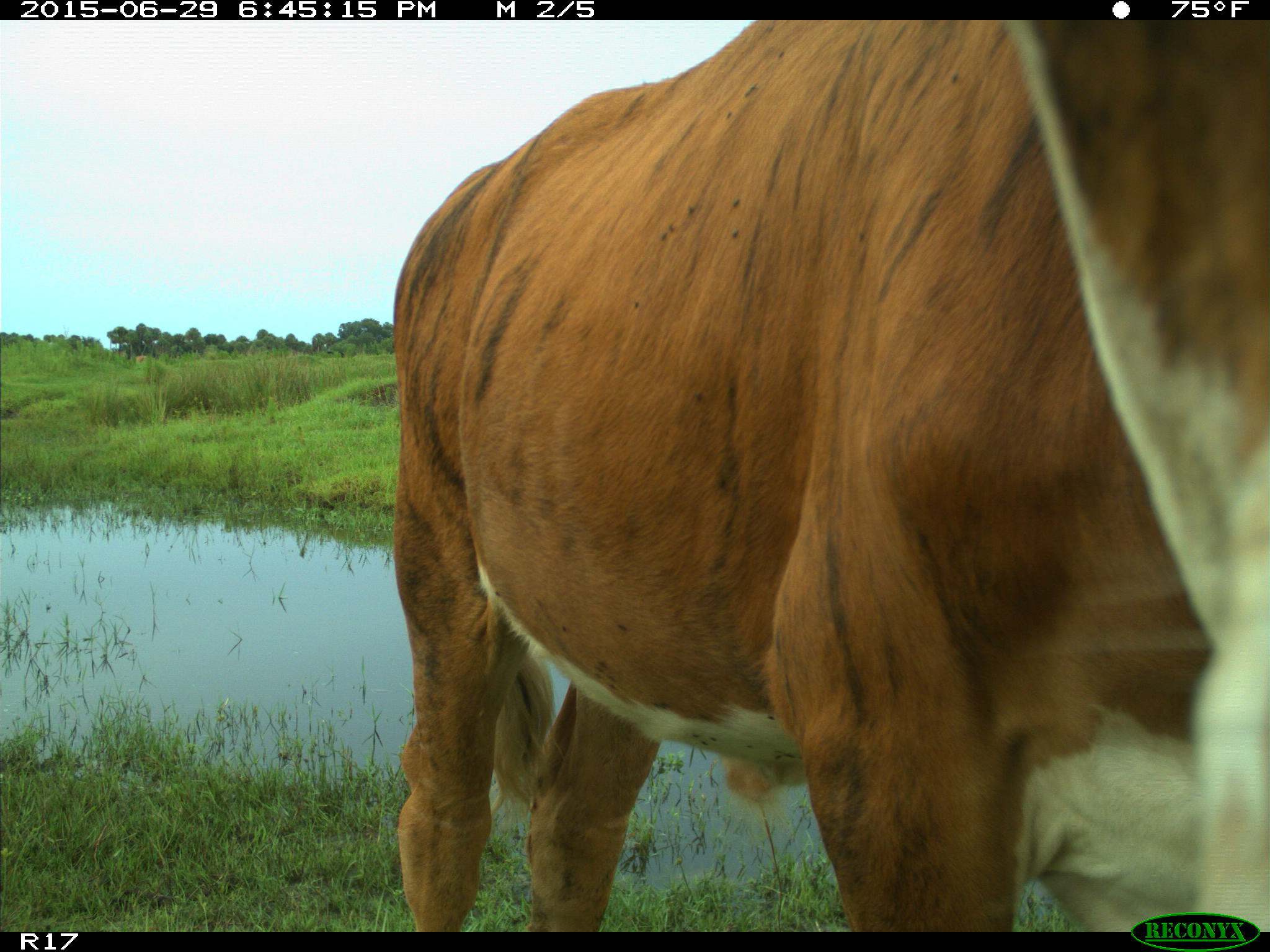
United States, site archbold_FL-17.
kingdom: Animalia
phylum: Chordata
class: Mammalia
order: Artiodactyla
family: Bovidae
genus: Bos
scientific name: Bos taurus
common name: domestic cow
Bos taurus (domestic cow).